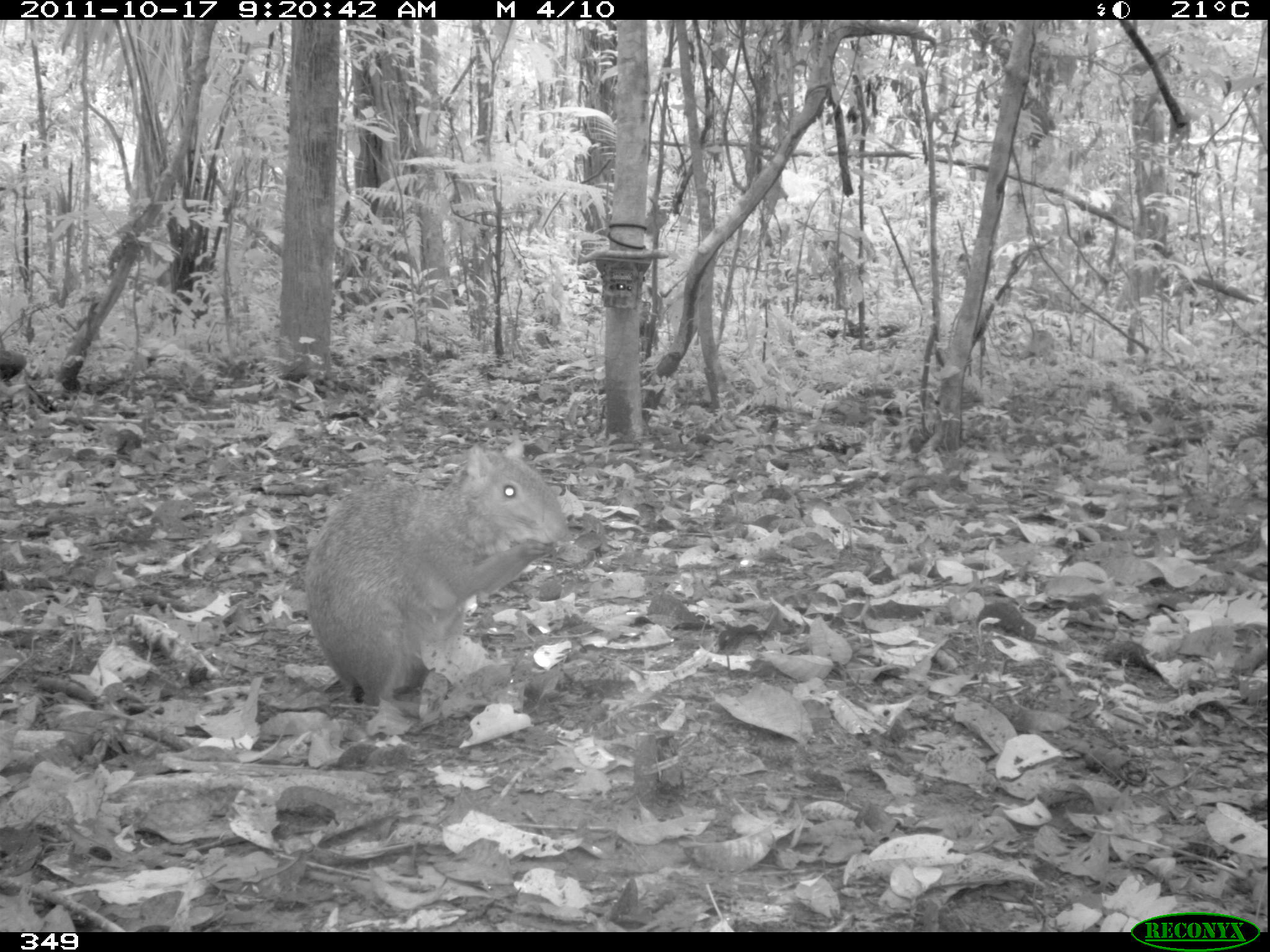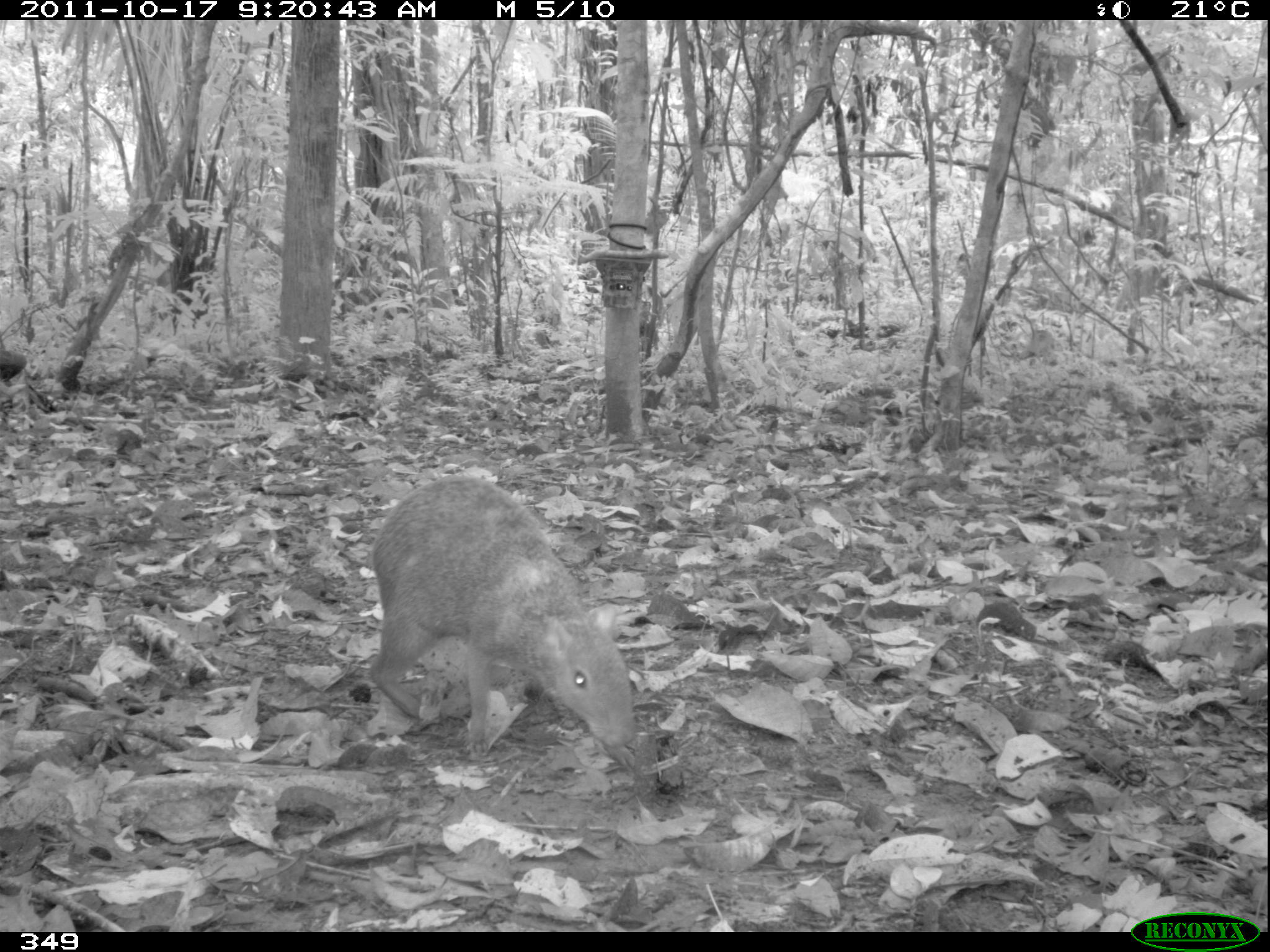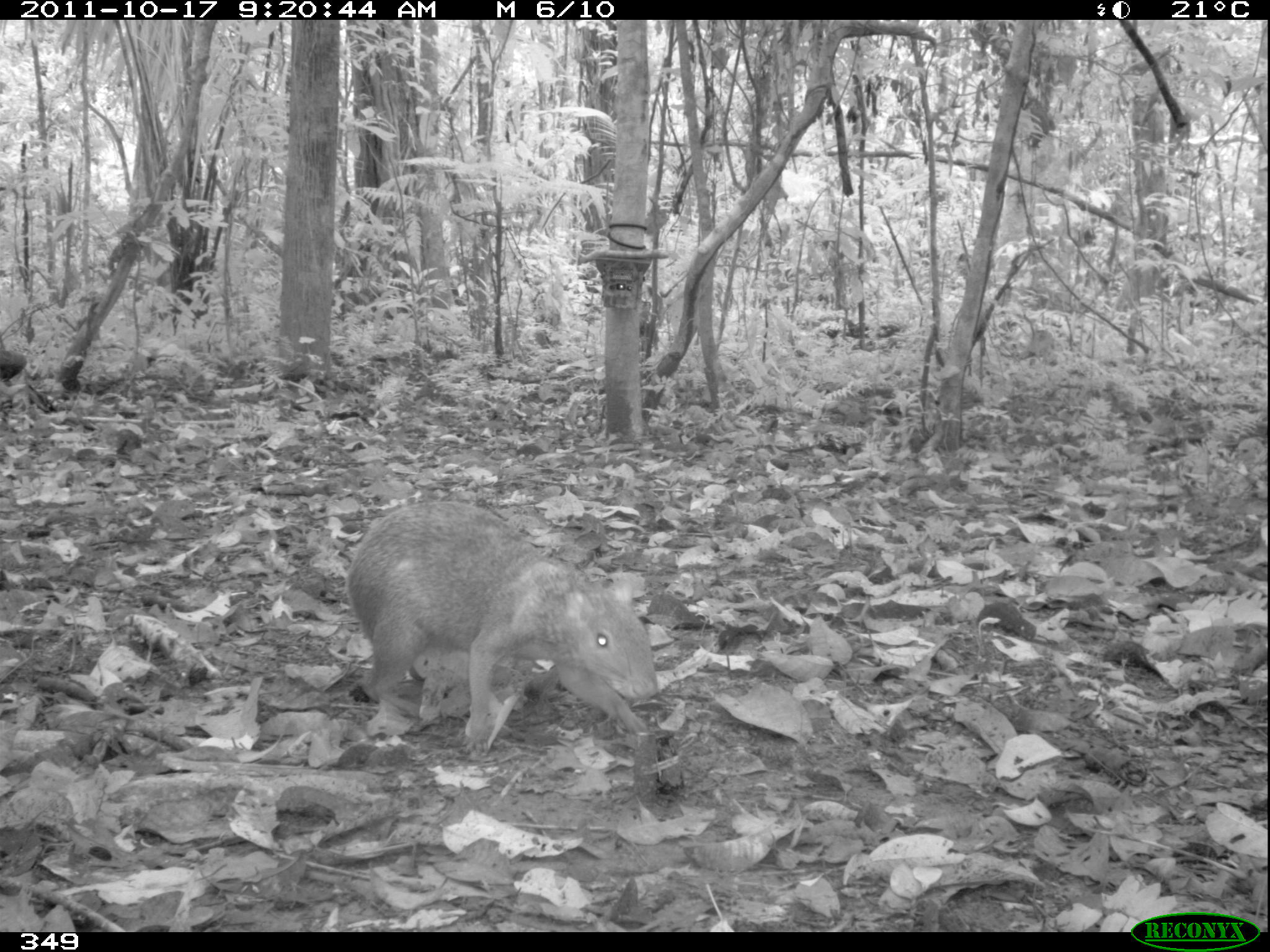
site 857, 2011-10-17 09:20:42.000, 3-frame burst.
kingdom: Animalia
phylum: Chordata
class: Mammalia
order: Rodentia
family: Dasyproctidae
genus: Dasyprocta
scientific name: Dasyprocta punctata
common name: central american agouti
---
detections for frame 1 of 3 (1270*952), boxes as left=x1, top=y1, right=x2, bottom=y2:
dasyprocta punctata: left=303, top=434, right=569, bottom=709